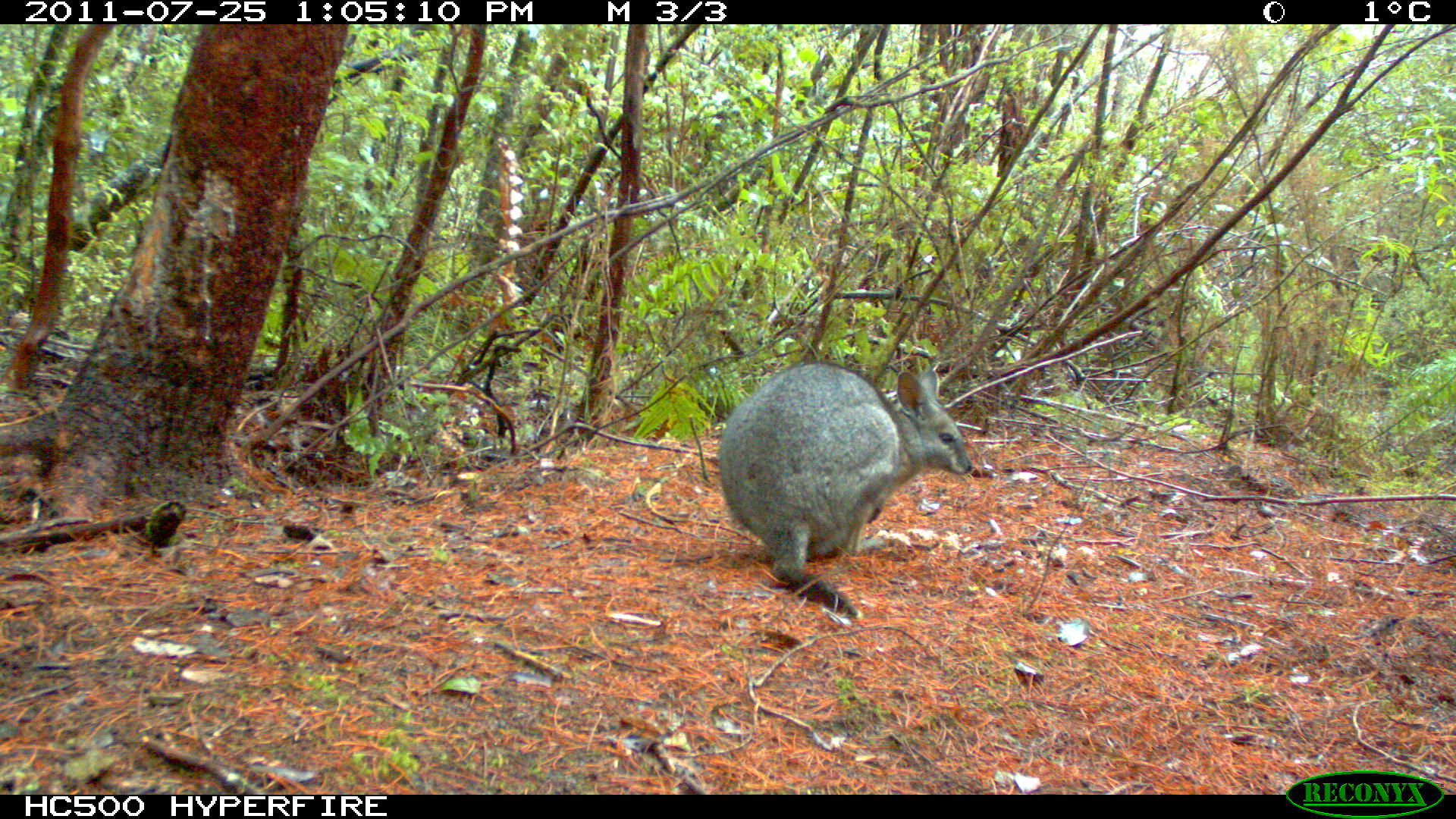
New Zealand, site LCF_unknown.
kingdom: Animalia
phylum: Chordata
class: Mammalia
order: Diprotodontia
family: Macropodidae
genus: Notamacropus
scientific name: Notamacropus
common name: wallaby